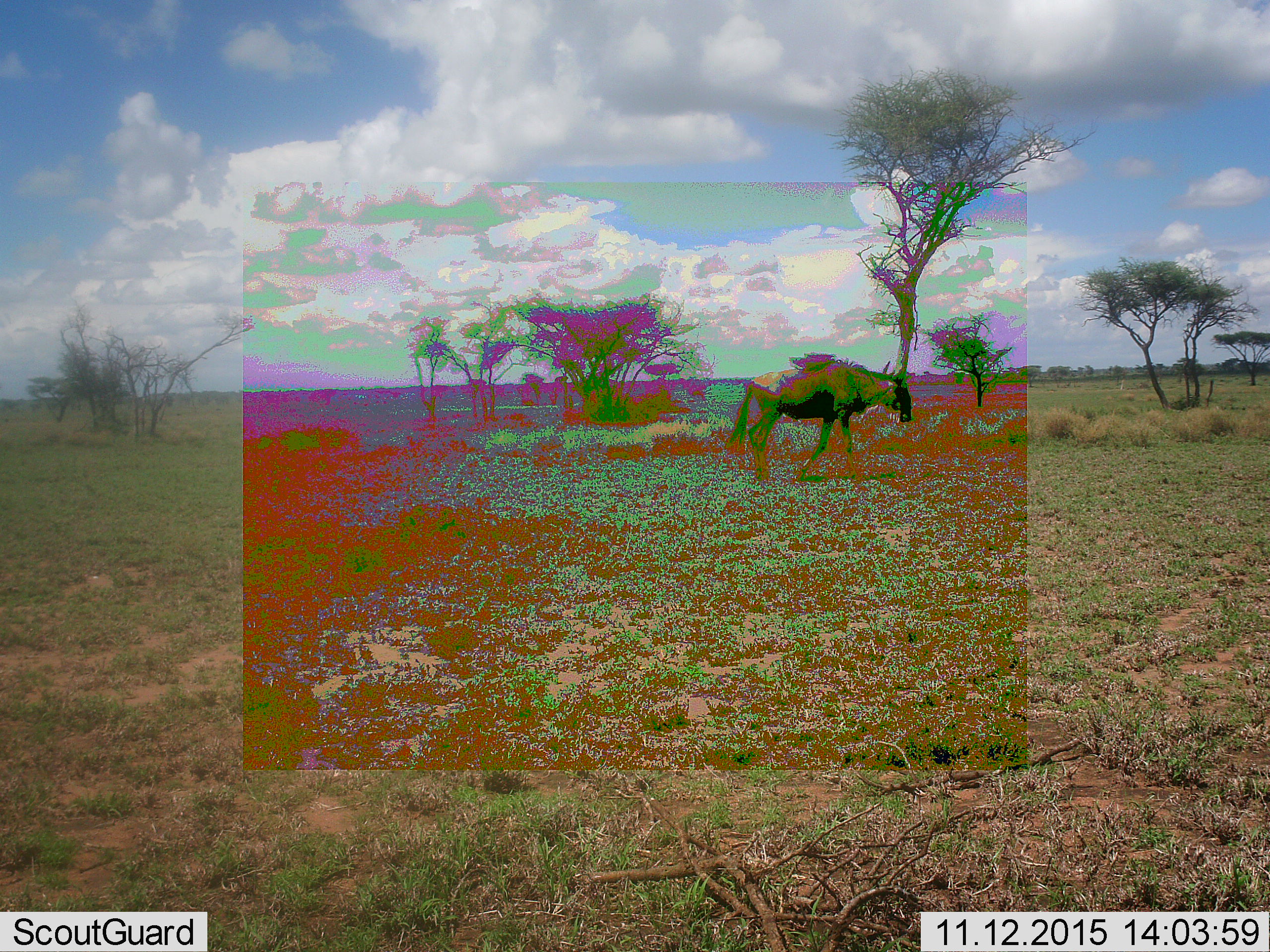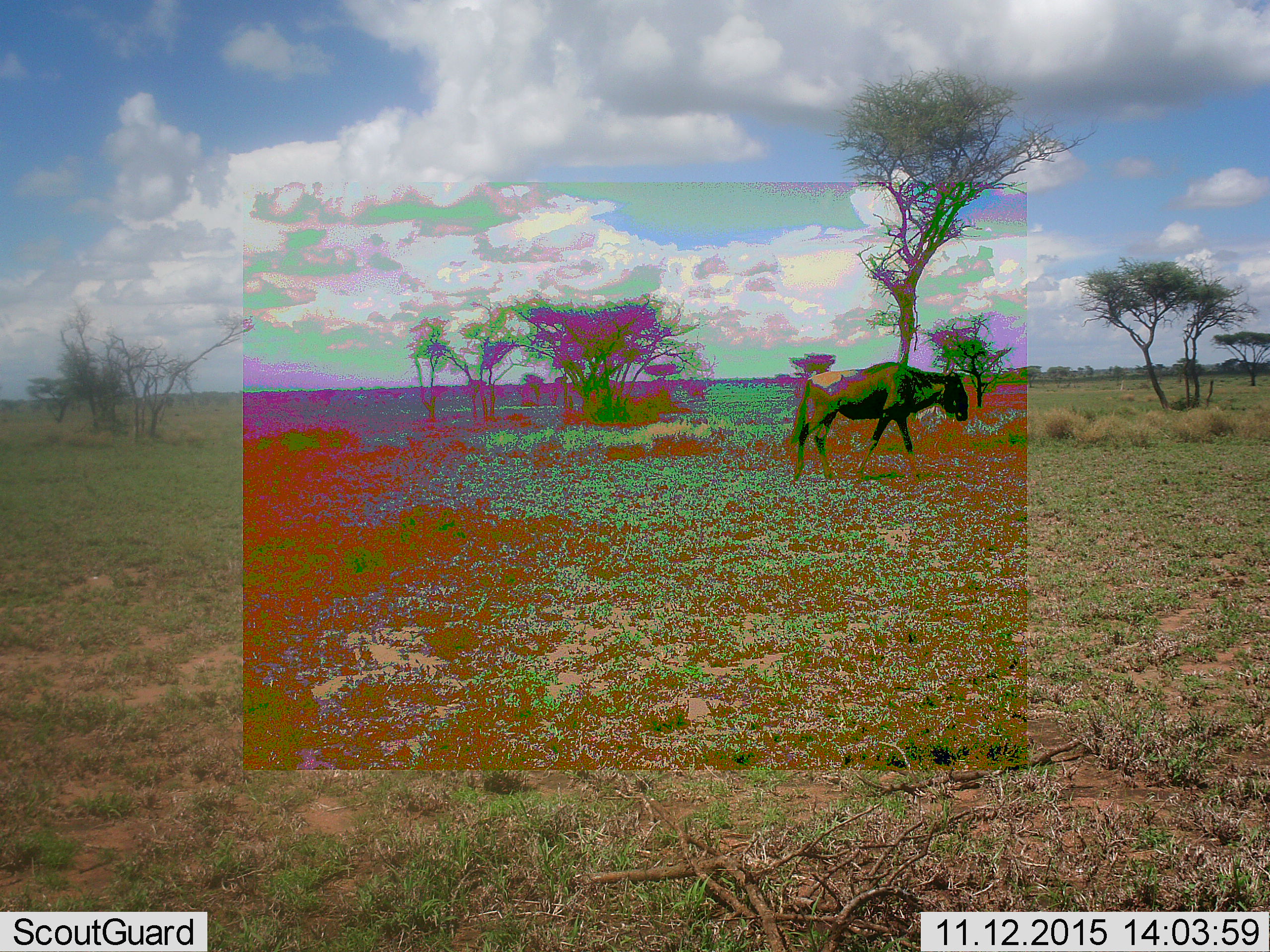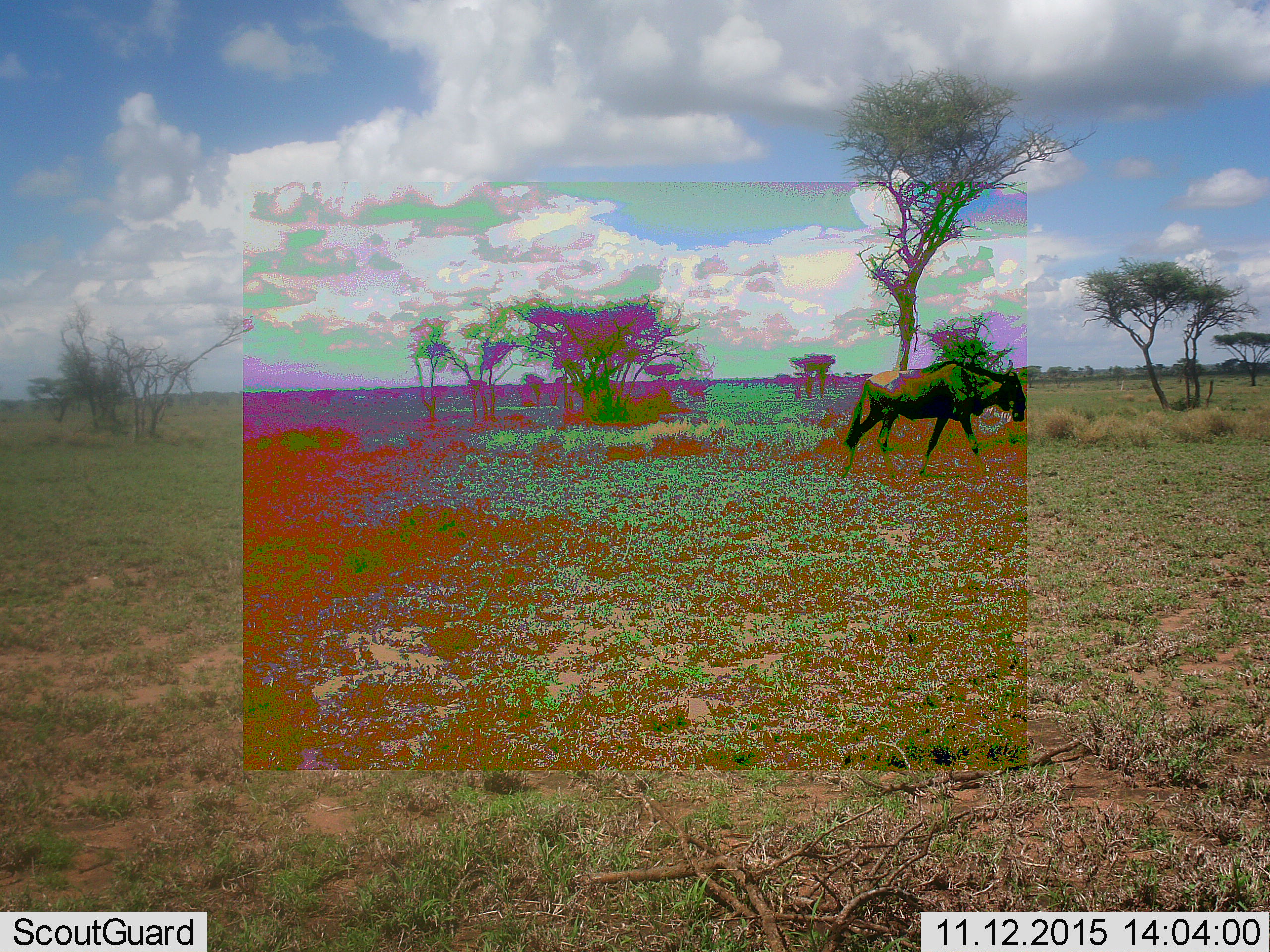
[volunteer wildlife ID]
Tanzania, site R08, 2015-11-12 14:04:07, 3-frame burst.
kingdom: Animalia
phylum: Chordata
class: Mammalia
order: Artiodactyla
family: Bovidae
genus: Connochaetes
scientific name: Connochaetes taurinus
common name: blue wildebeest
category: wildebeest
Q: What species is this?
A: Wildebeest (blue wildebeest) (Connochaetes taurinus).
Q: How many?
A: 1.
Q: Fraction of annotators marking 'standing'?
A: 14%.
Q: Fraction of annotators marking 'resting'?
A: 0%.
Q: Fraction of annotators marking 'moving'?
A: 100%.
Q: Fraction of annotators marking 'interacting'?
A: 0%.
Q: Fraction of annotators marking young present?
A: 0%.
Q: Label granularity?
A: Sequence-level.